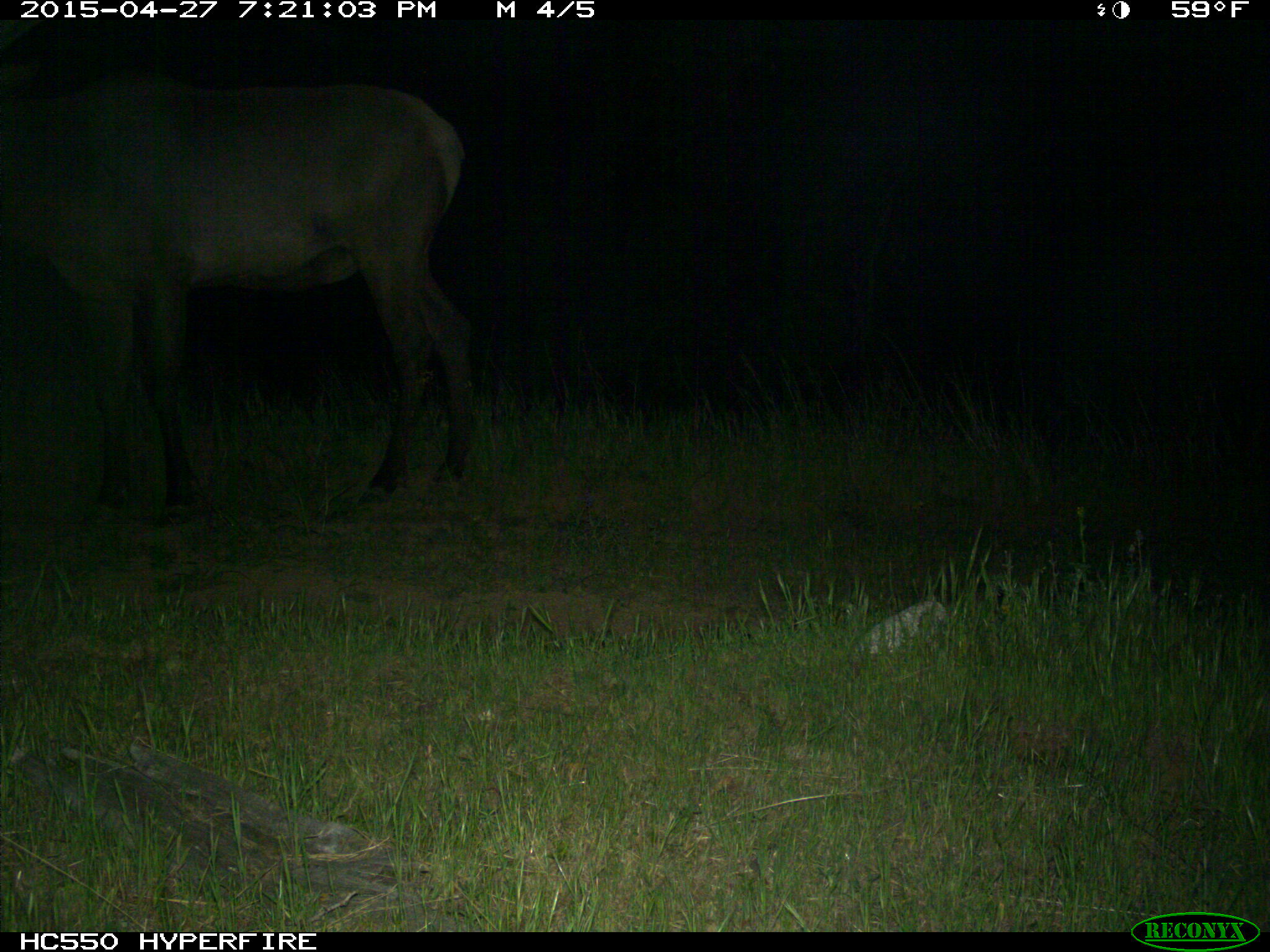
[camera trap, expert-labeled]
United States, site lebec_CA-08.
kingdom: Animalia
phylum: Chordata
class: Mammalia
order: Artiodactyla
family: Cervidae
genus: Cervus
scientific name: Cervus canadensis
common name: elk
Cervus canadensis (elk).